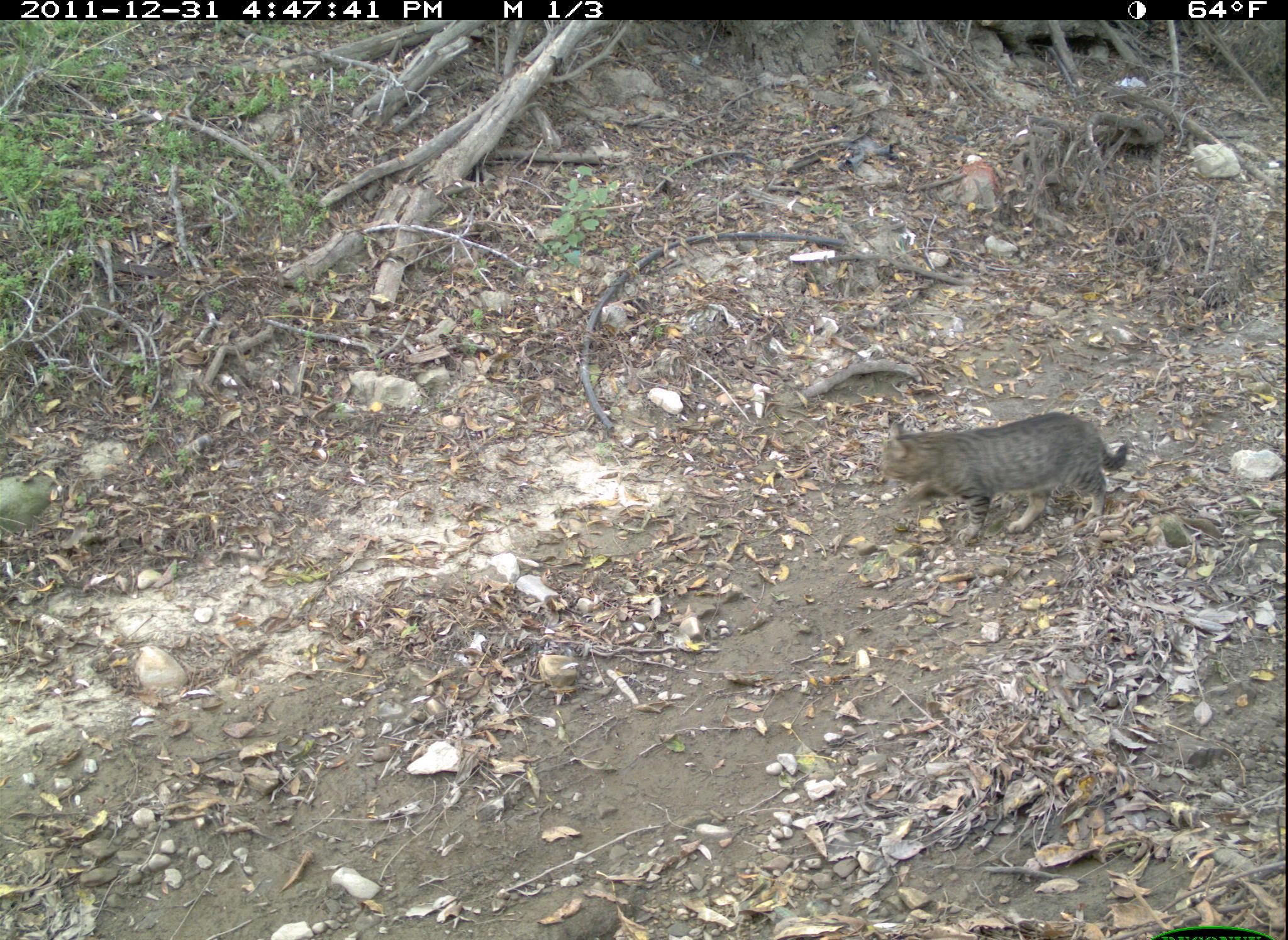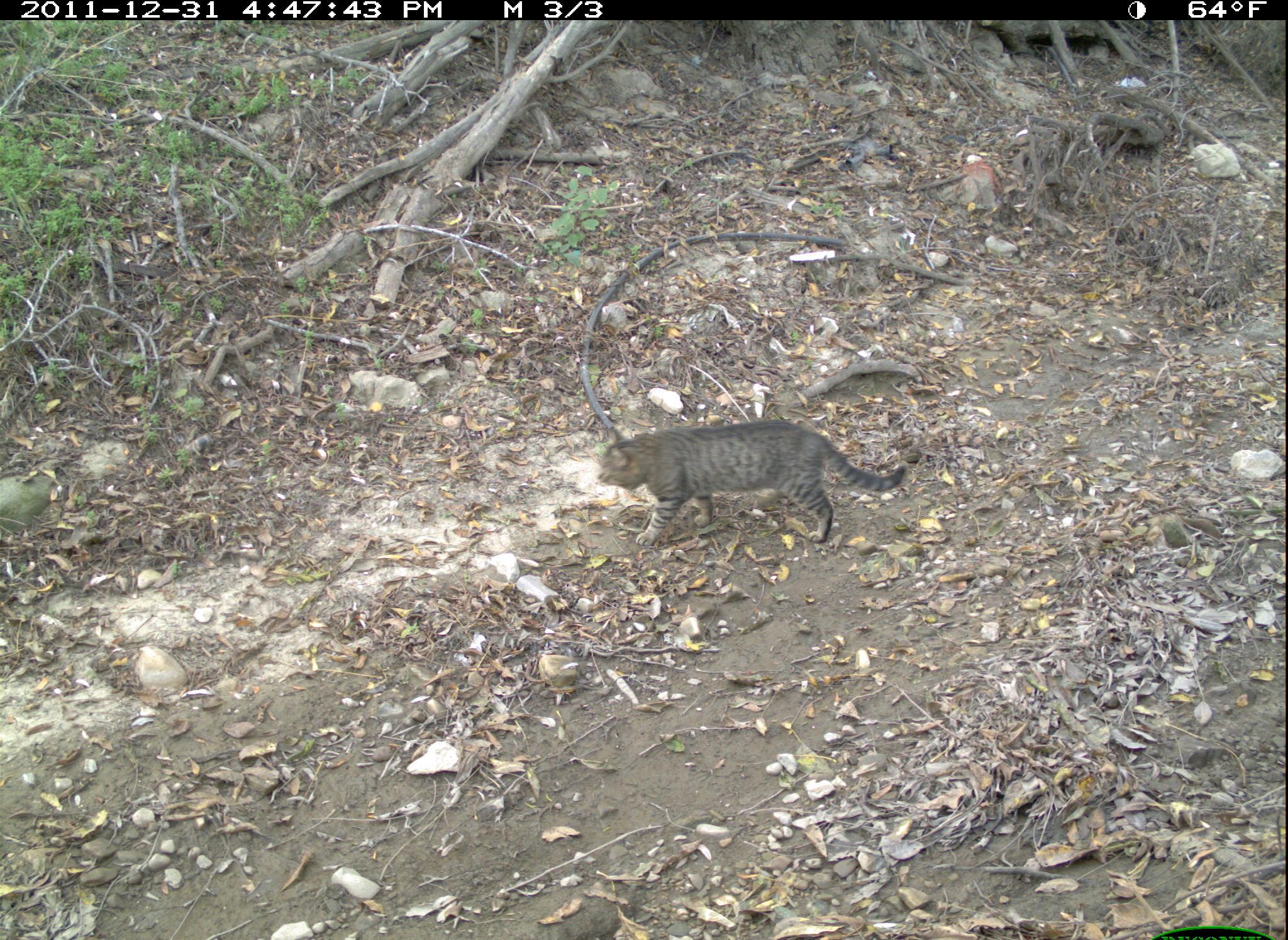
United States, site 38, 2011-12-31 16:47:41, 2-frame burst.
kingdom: Animalia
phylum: Chordata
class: Mammalia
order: Carnivora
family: Felidae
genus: Felis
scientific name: Felis catus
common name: cat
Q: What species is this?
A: Cat (Felis catus).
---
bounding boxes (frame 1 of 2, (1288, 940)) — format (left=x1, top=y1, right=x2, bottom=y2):
cat: (left=871, top=404, right=1169, bottom=561)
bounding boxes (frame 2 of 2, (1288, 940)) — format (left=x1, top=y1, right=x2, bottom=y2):
cat: (left=578, top=379, right=926, bottom=591)